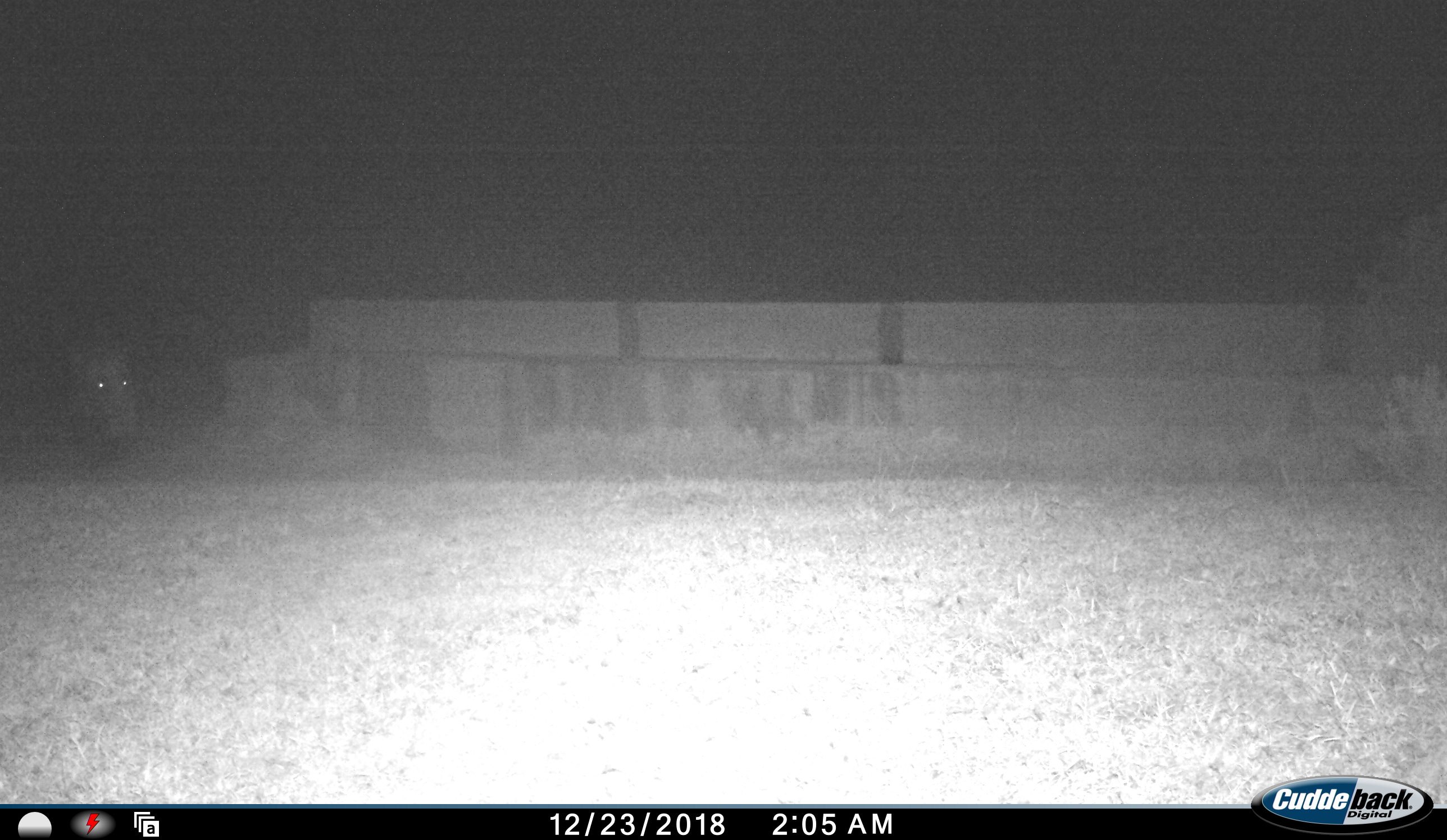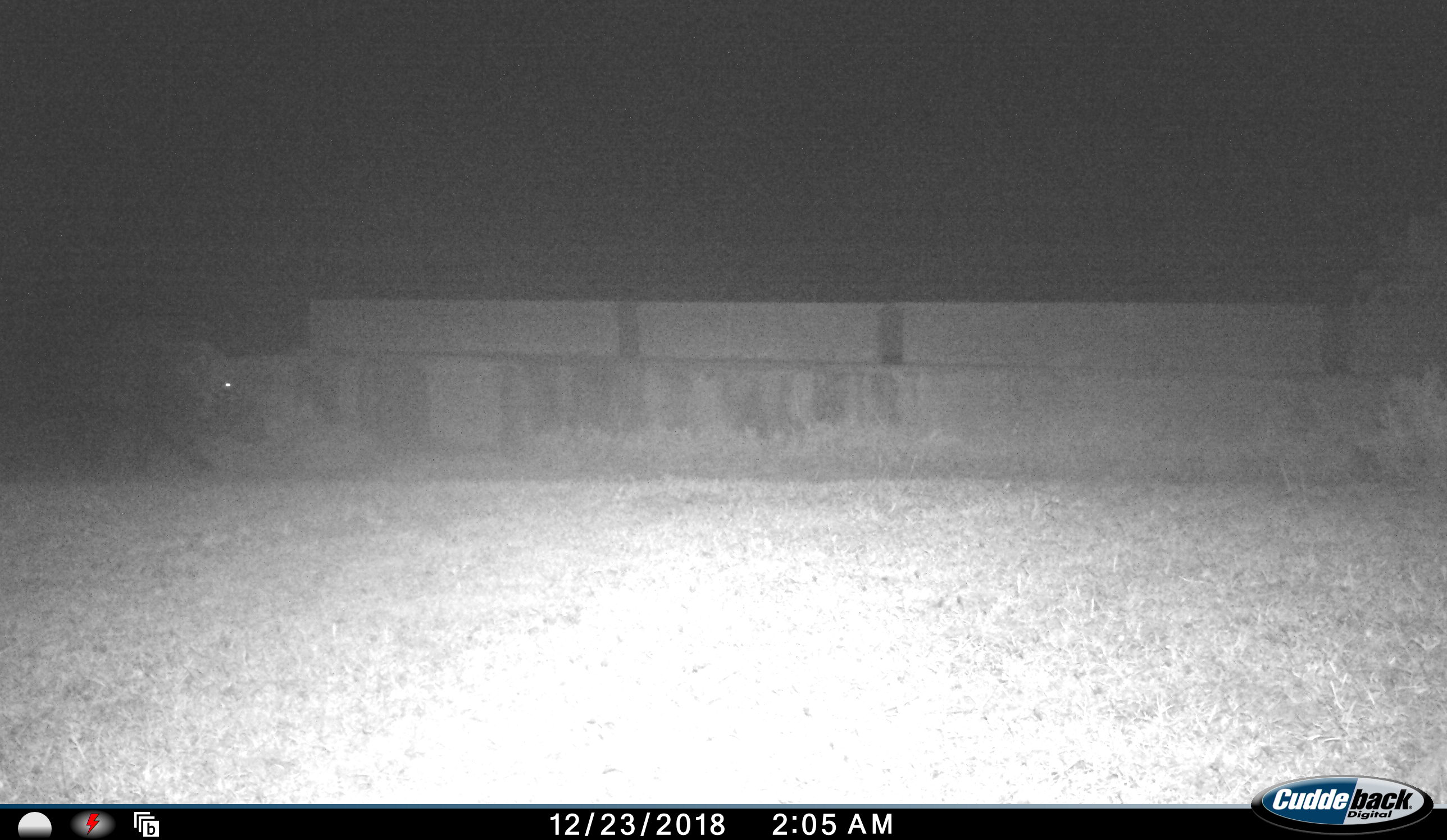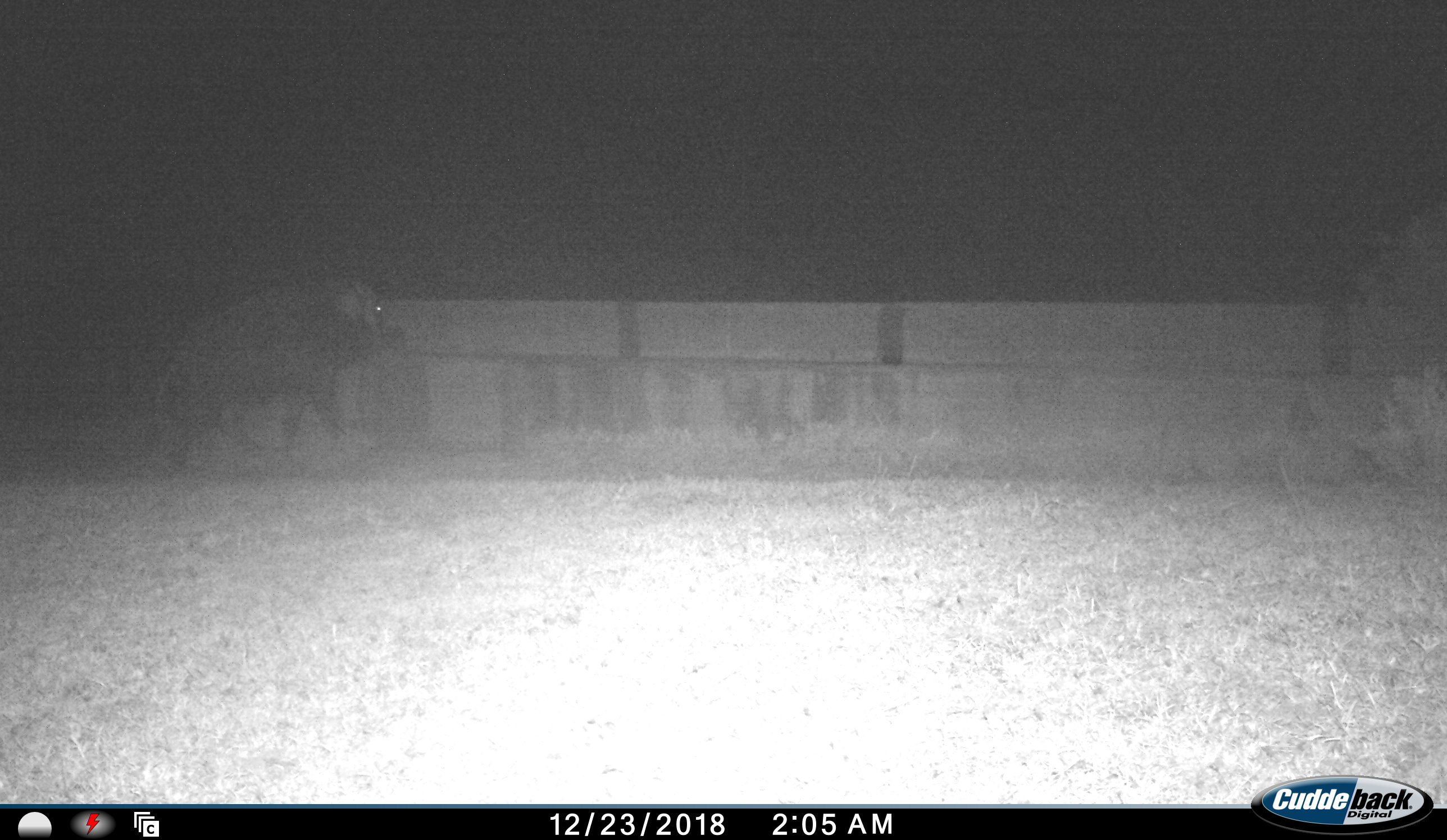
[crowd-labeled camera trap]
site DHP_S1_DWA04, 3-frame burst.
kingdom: Animalia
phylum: Chordata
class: Mammalia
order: Artiodactyla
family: Suidae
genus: Potamochoerus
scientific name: Potamochoerus larvatus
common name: bushpig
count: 1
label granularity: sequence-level